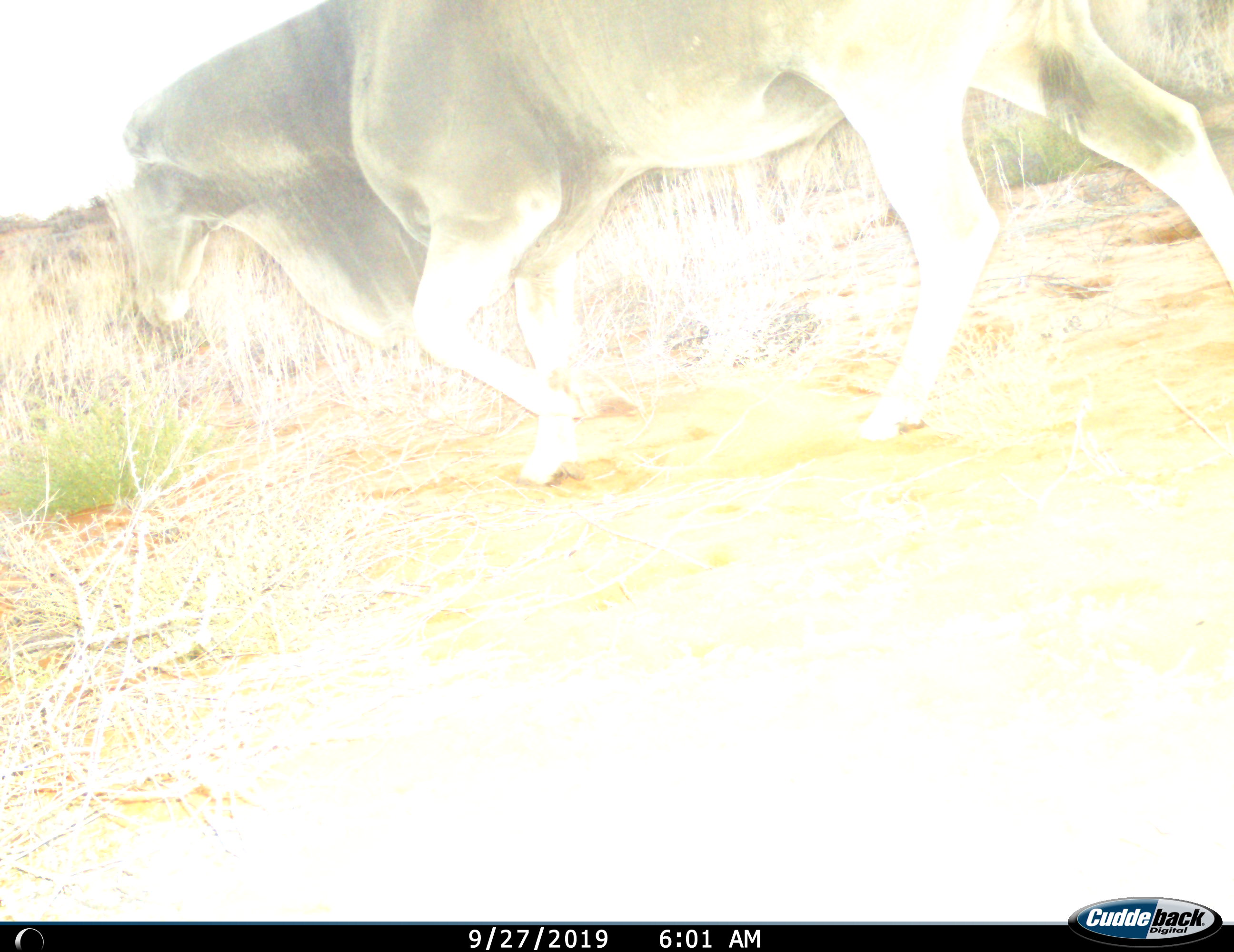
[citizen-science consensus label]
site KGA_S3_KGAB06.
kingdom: Animalia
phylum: Chordata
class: Mammalia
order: Artiodactyla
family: Bovidae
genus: Tragelaphus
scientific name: Tragelaphus oryx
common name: eland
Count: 1.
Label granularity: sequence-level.